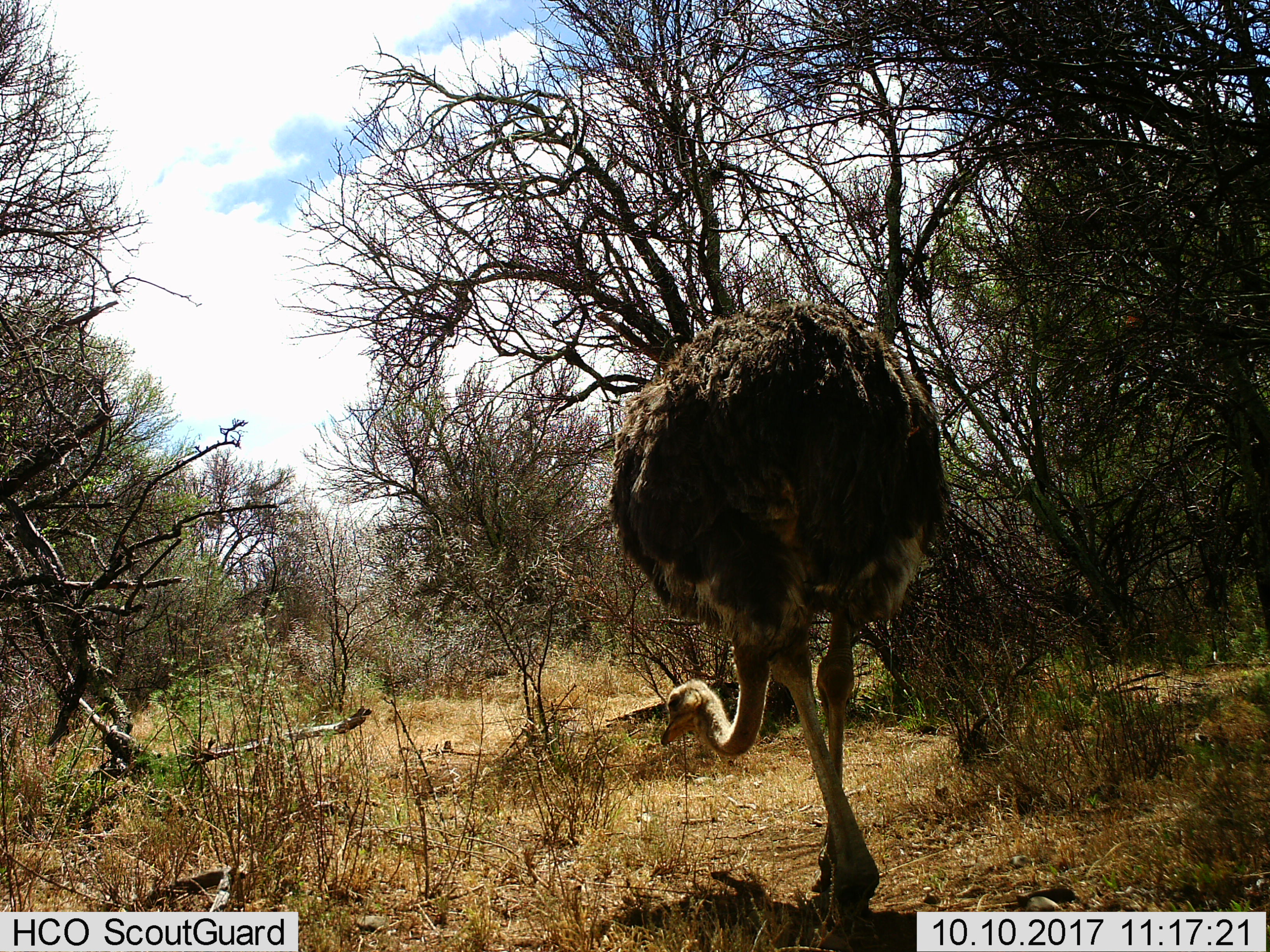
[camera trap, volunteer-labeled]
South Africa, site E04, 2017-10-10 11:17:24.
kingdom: Animalia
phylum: Chordata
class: Aves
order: Struthioniformes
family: Struthionidae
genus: Struthio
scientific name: Struthio camelus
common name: ostrich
Ostrich (Struthio camelus), count 1. Behavior (volunteer vote fractions): standing 0%, resting 0%, moving 100%, interacting 0%. Young present (vote fraction): 0%. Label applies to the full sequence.